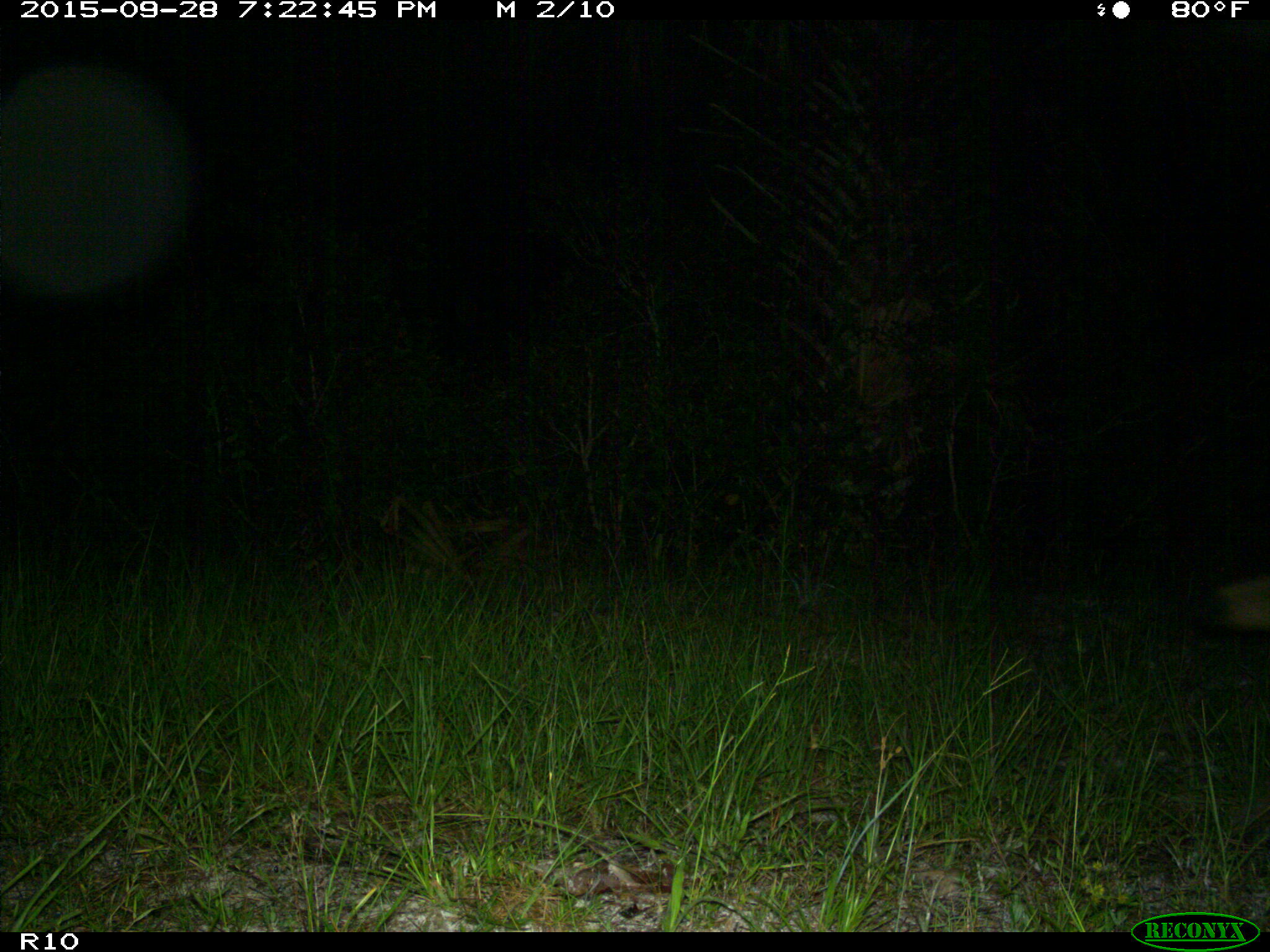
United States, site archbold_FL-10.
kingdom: Animalia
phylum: Chordata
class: Mammalia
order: Carnivora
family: Canidae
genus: Canis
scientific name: Canis latrans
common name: coyote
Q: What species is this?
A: Canis latrans (coyote).